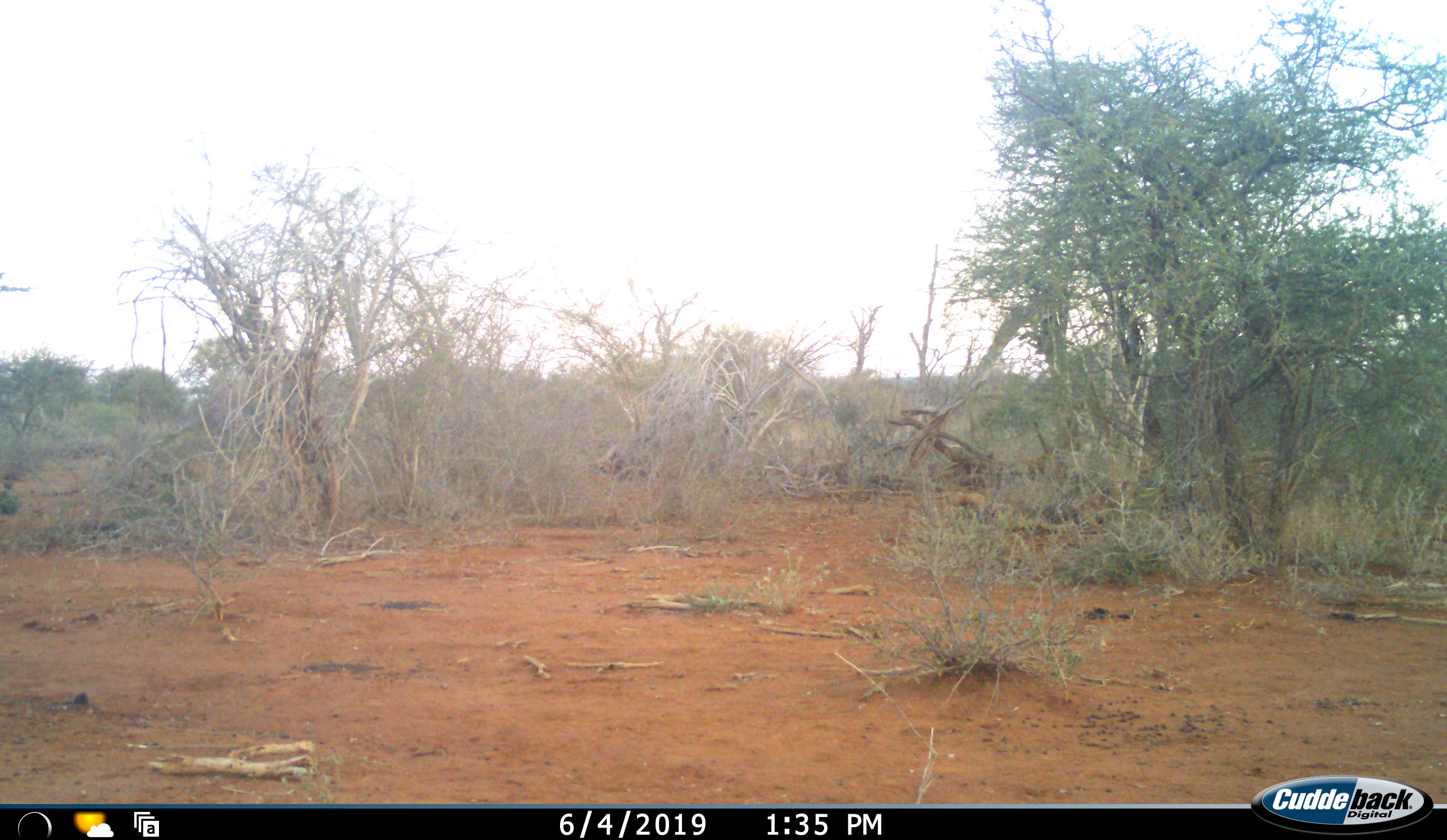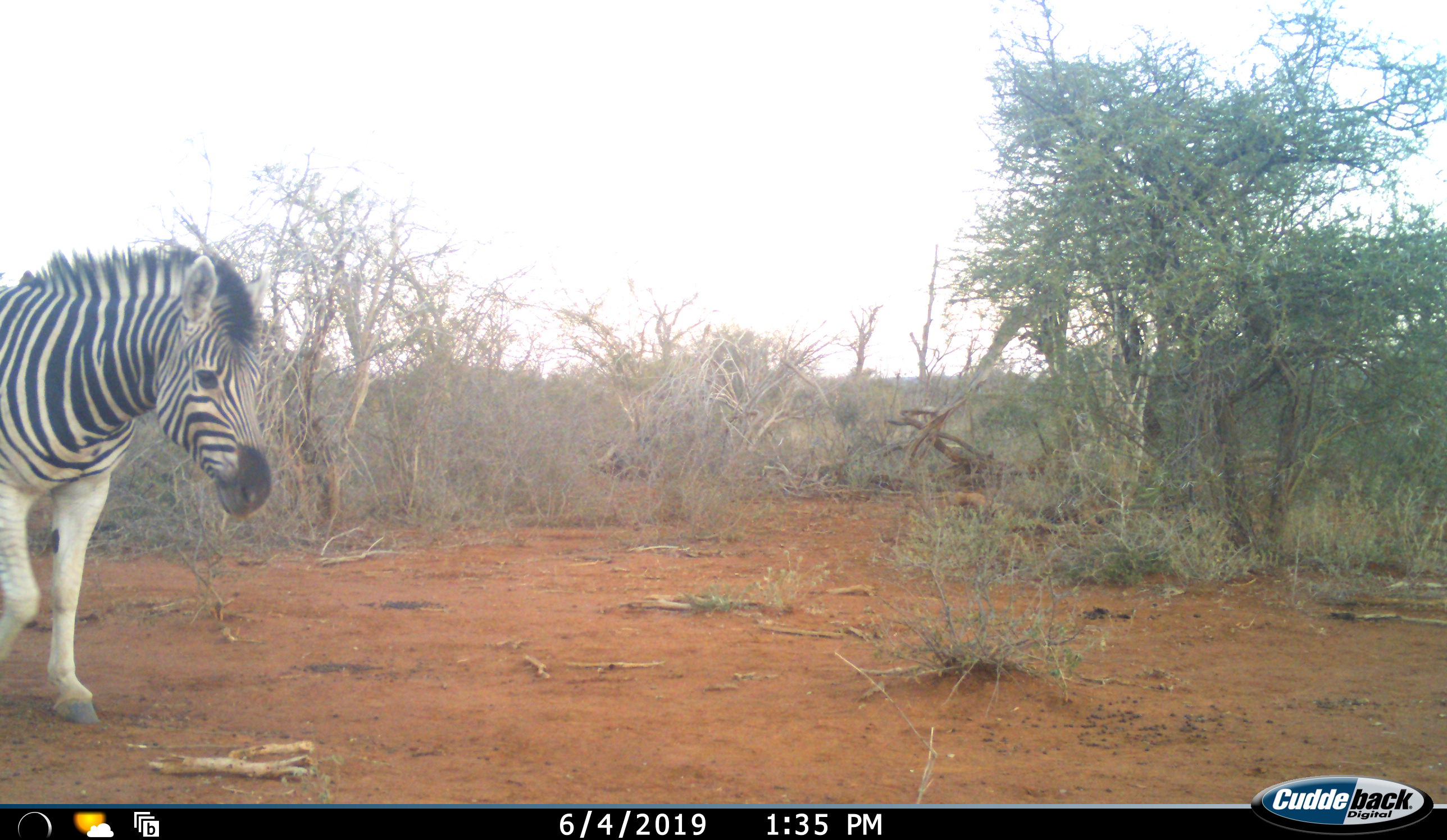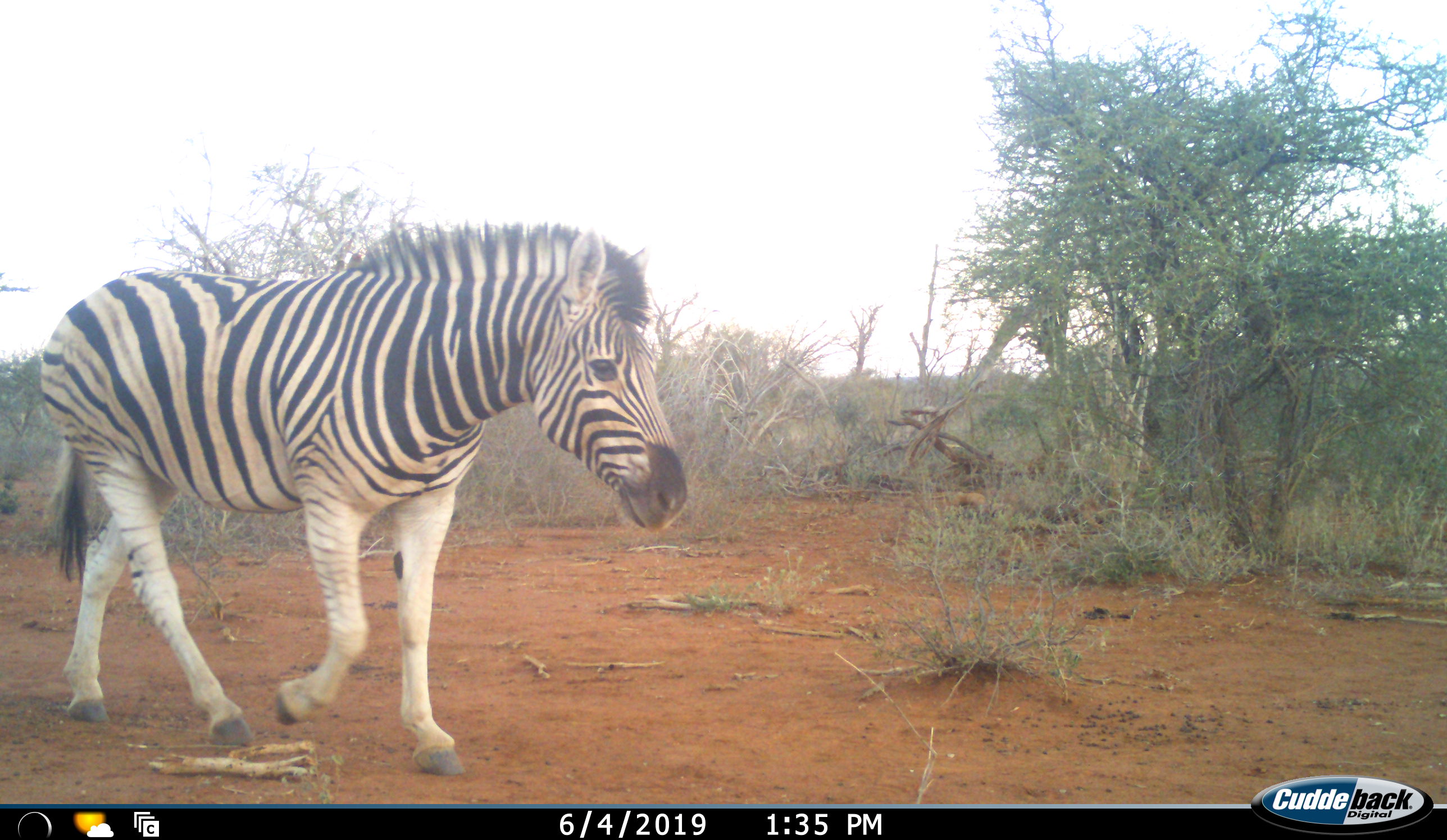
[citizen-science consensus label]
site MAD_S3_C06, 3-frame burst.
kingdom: Animalia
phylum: Chordata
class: Mammalia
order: Perissodactyla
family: Equidae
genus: Equus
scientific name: Equus quagga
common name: plains zebra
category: zebraplains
Zebraplains (plains zebra) (Equus quagga), count 1. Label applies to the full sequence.